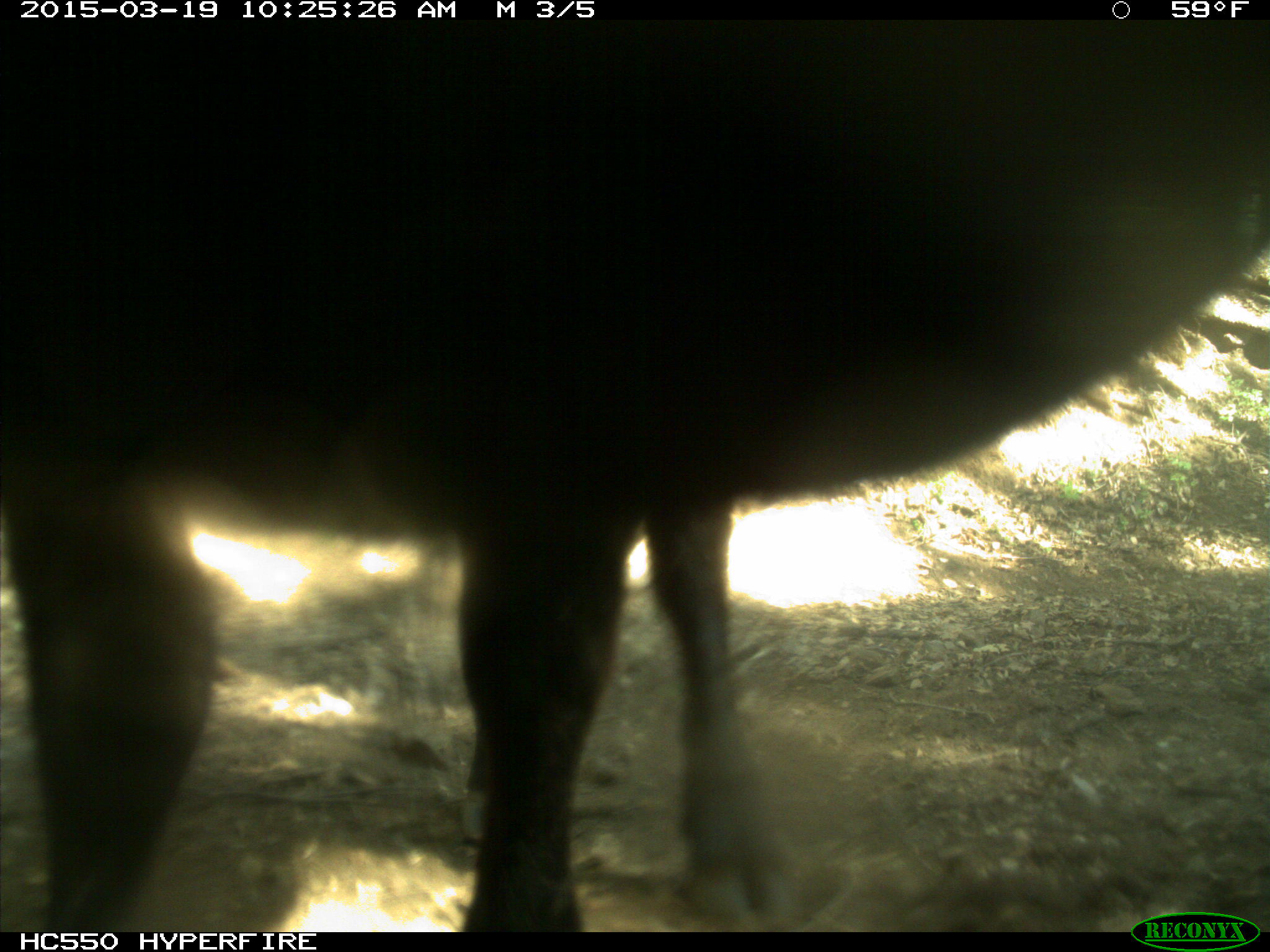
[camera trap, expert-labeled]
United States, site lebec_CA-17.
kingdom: Animalia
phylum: Chordata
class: Mammalia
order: Artiodactyla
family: Bovidae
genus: Bos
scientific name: Bos taurus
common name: domestic cow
Bos taurus (domestic cow).